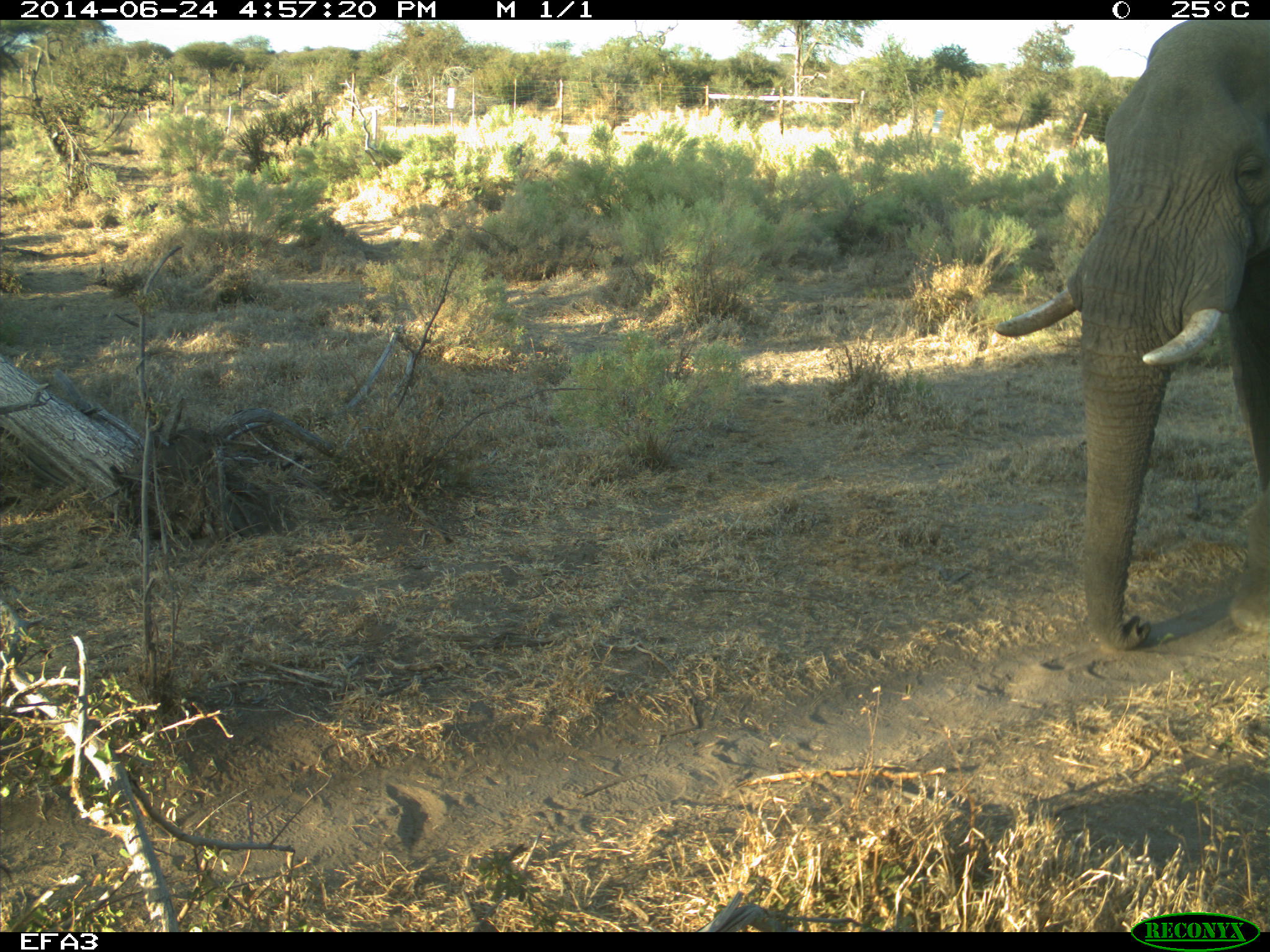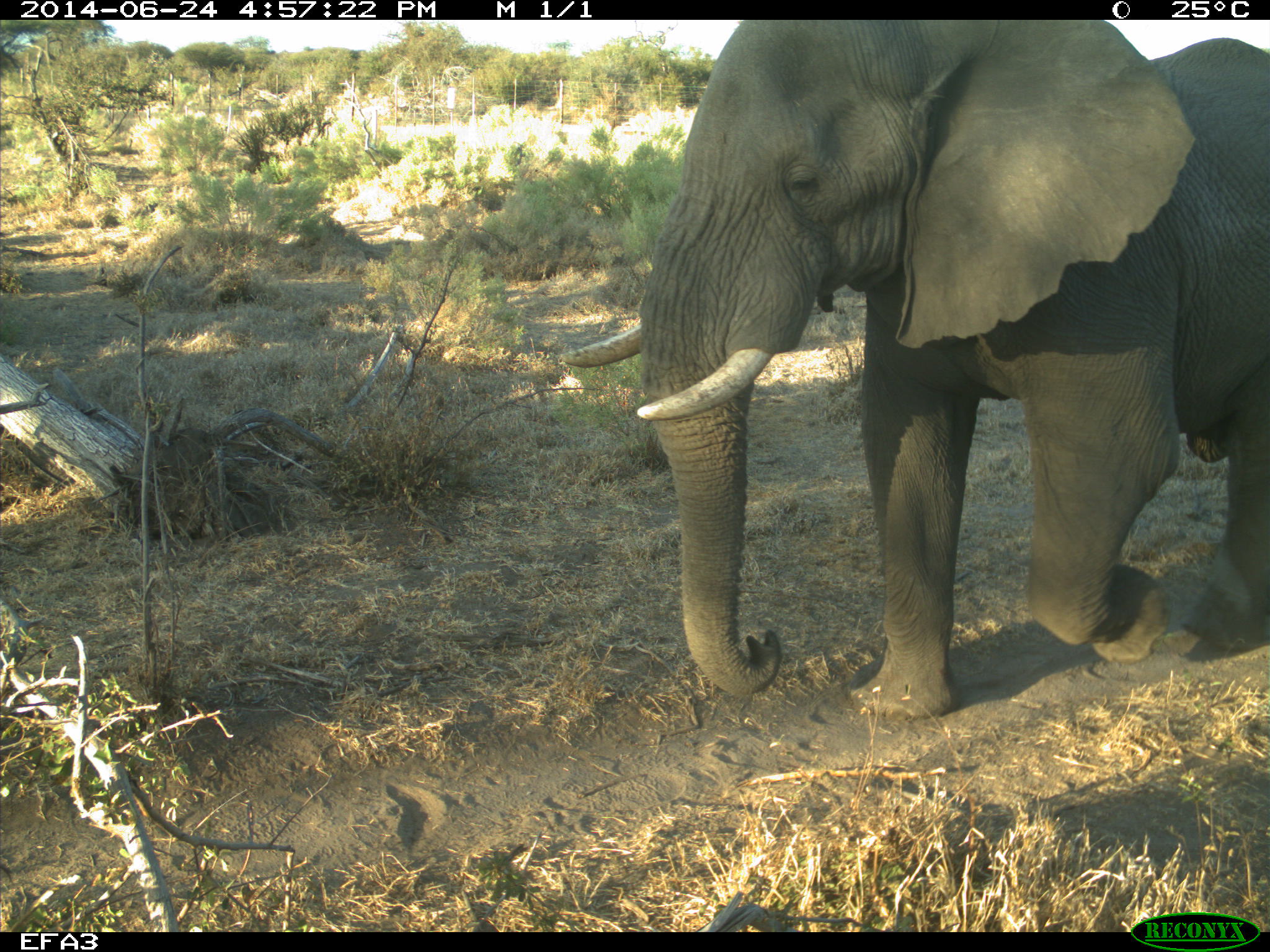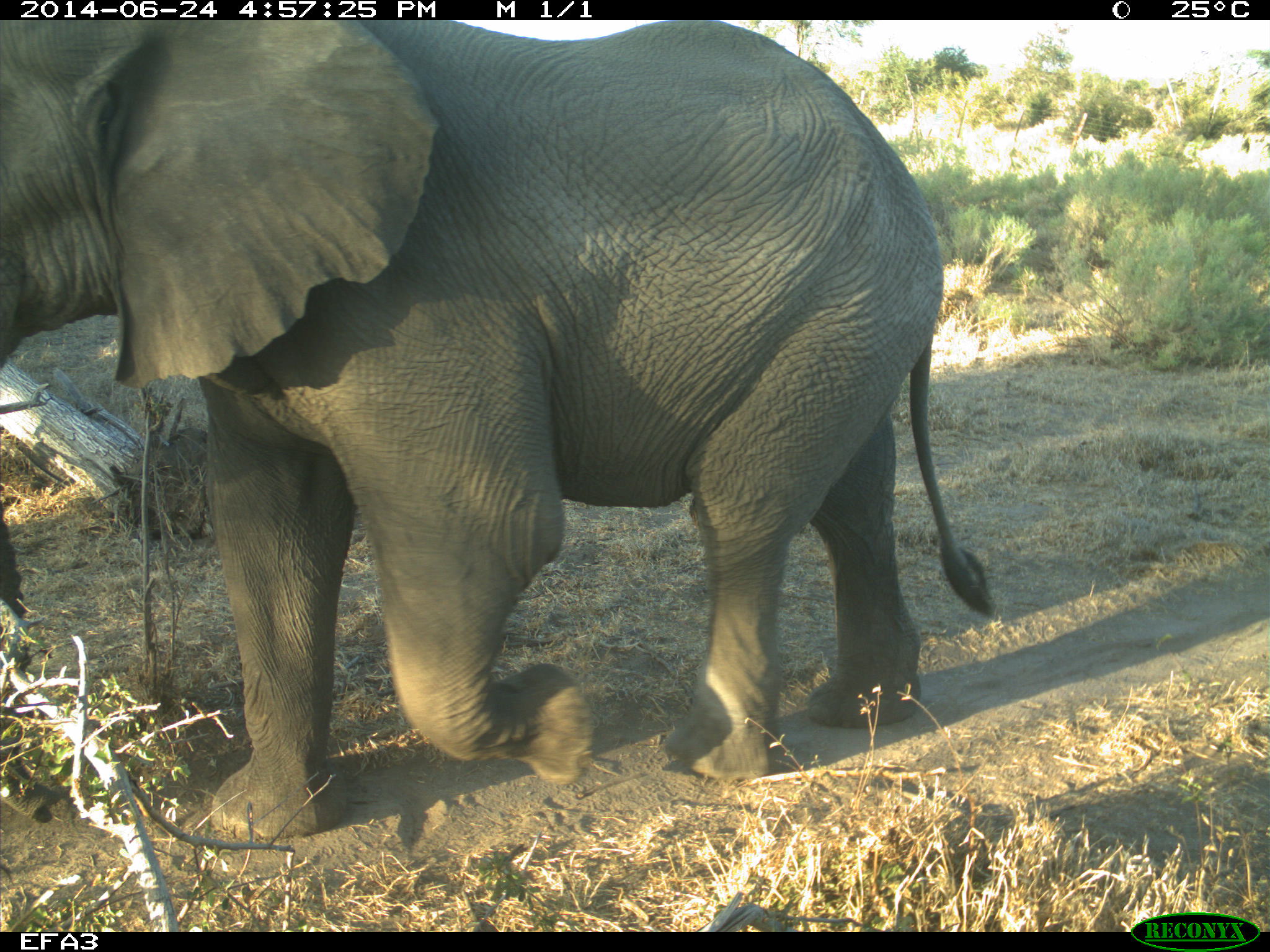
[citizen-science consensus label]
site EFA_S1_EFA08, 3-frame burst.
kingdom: Animalia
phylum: Chordata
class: Mammalia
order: Proboscidea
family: Elephantidae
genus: Loxodonta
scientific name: Loxodonta africana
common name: african bush elephant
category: elephant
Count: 1.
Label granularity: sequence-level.